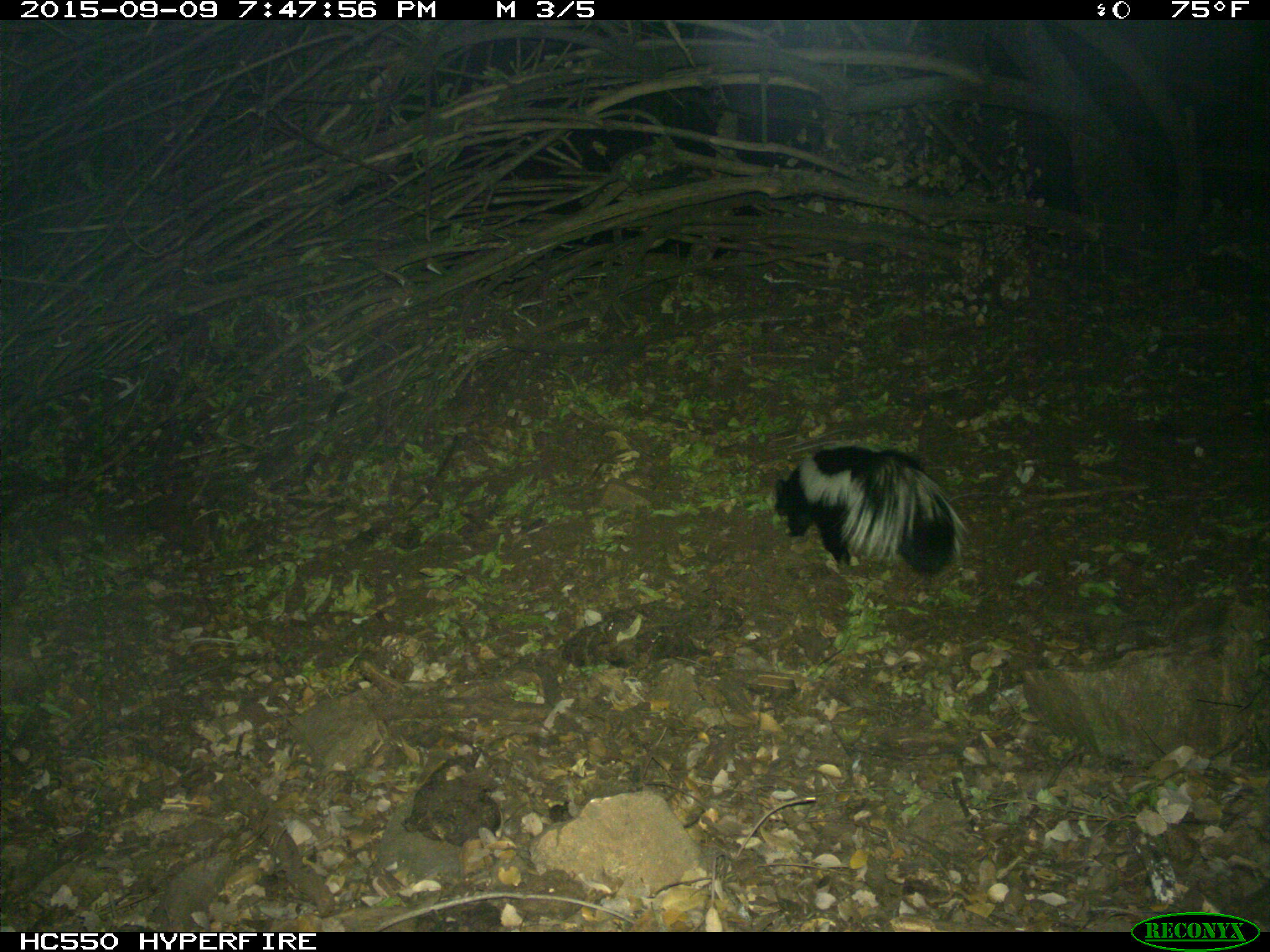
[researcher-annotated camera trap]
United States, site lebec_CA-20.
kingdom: Animalia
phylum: Chordata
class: Mammalia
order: Carnivora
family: Mephitidae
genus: Mephitis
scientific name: Mephitis mephitis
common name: striped skunk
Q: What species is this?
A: Mephitis mephitis (striped skunk).